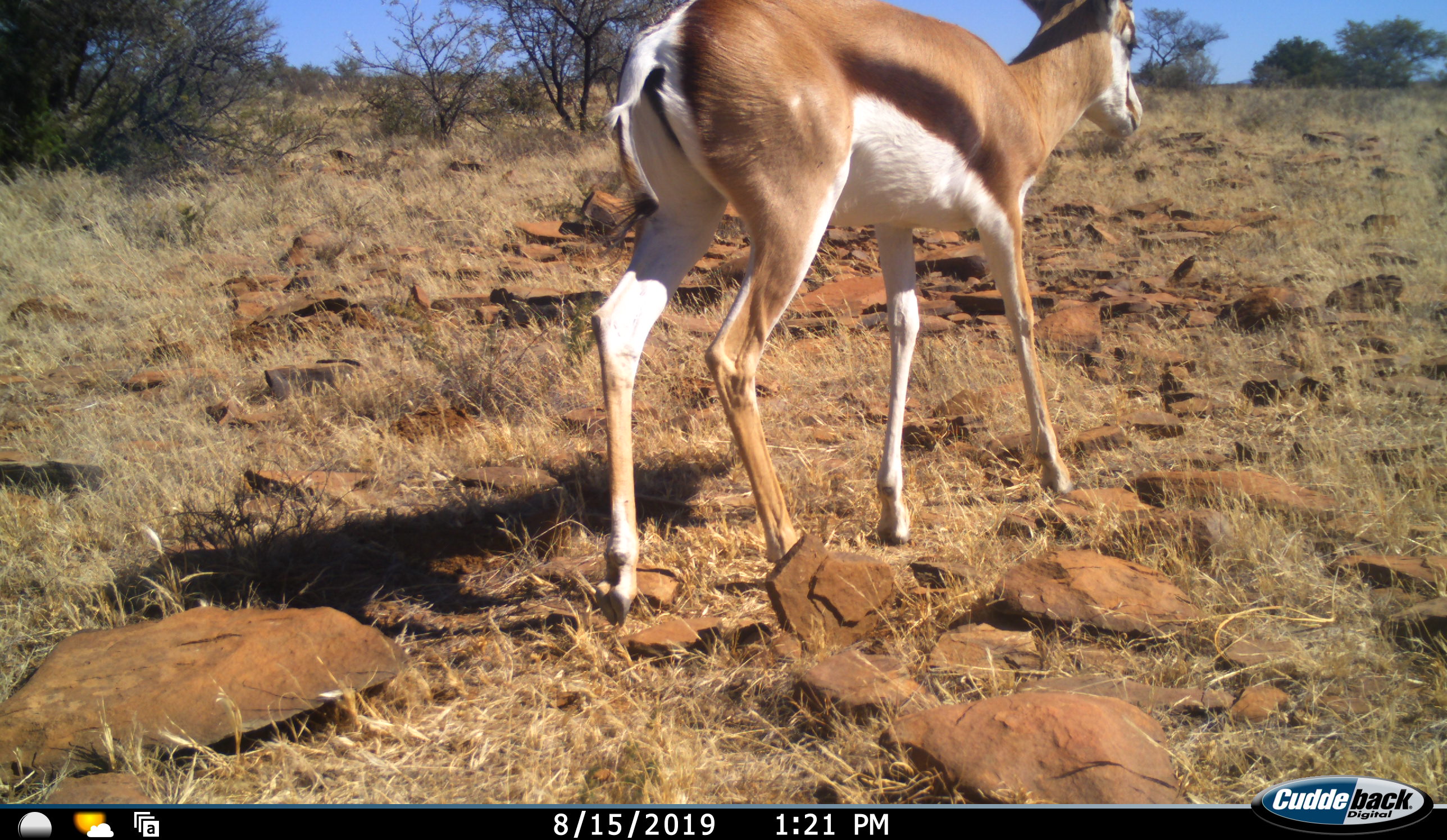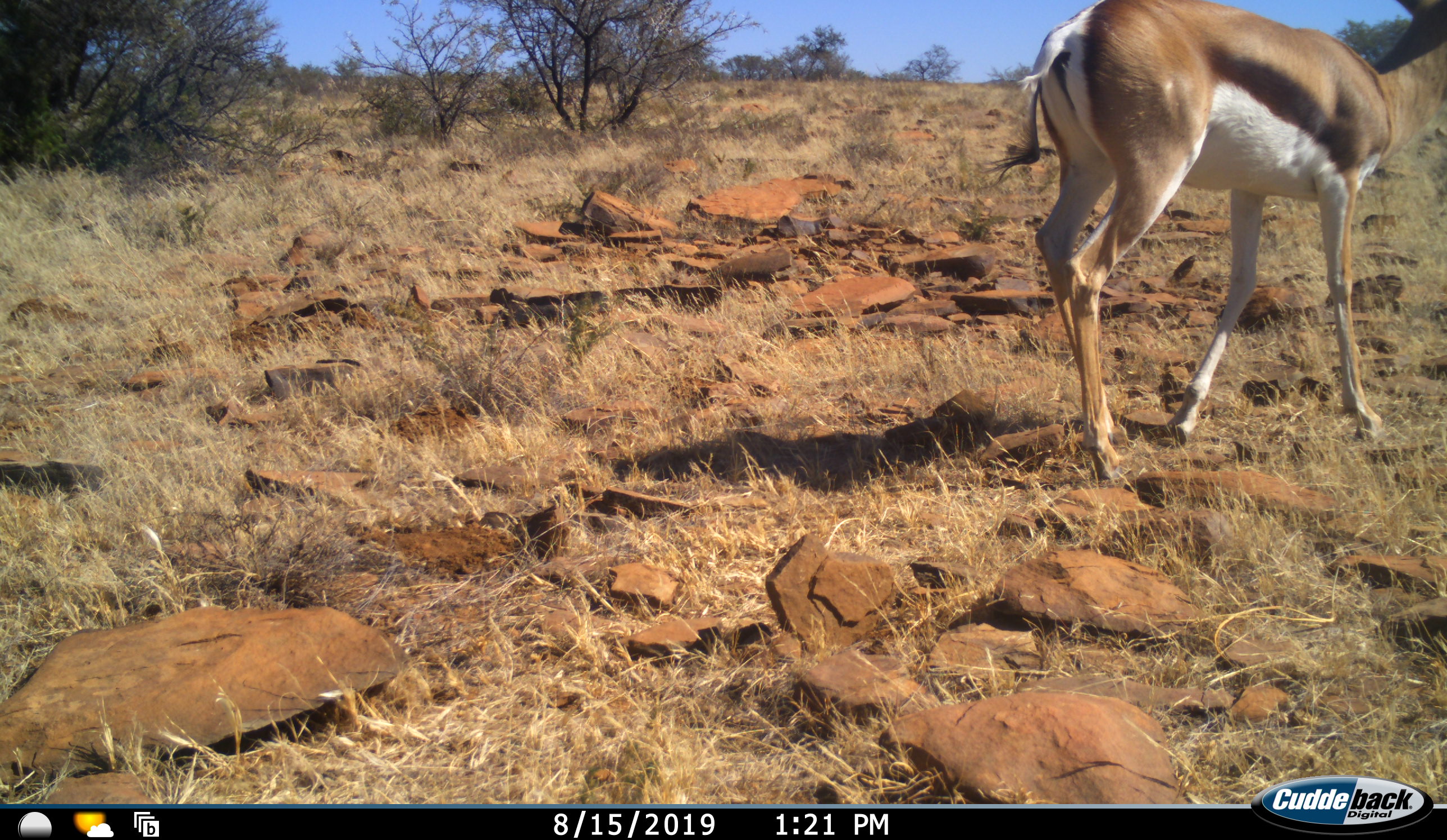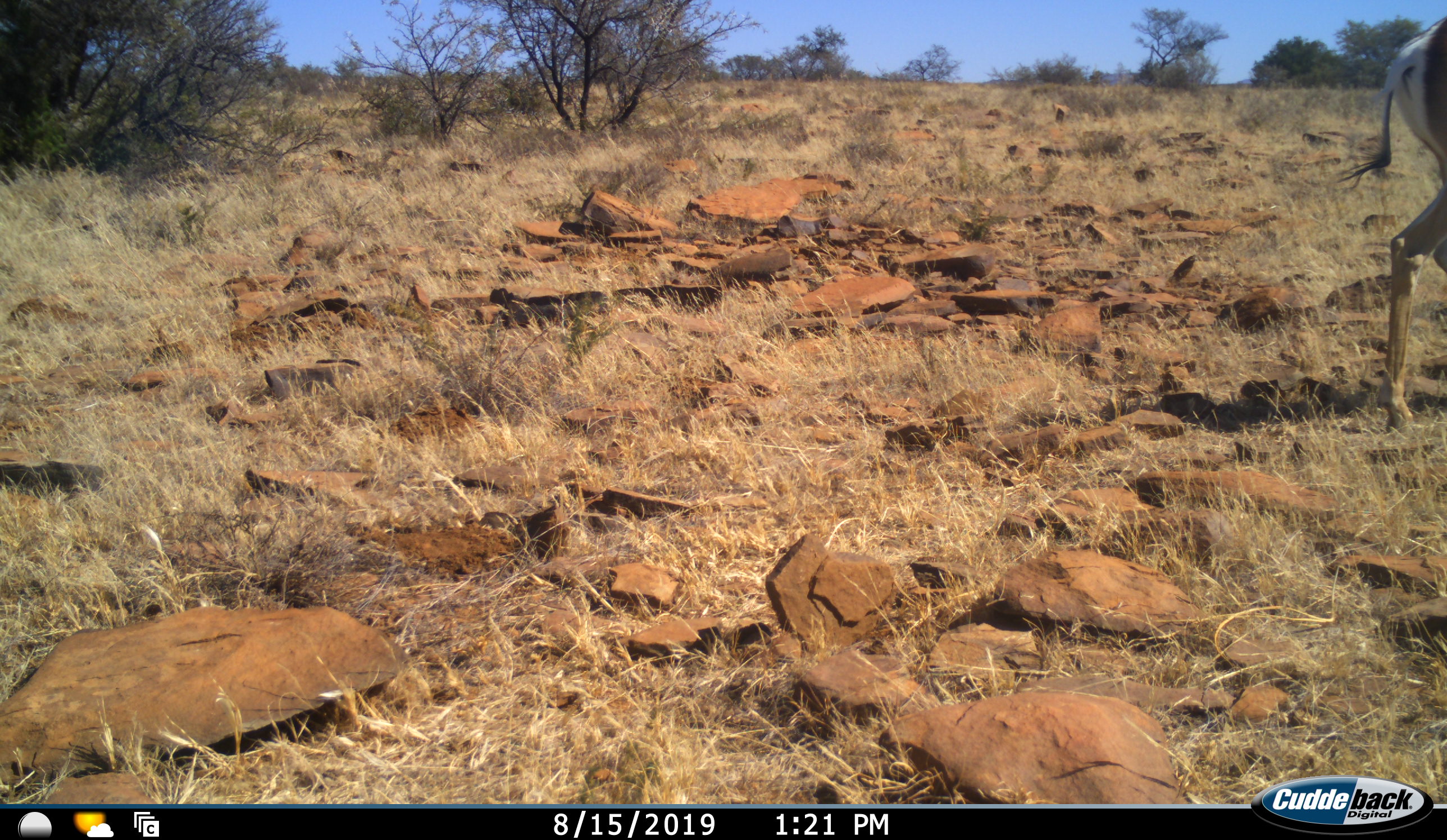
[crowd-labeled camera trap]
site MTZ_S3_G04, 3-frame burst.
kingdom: Animalia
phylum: Chordata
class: Mammalia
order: Artiodactyla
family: Bovidae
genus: Antidorcas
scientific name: Antidorcas marsupialis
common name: springbok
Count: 1.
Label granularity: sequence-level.